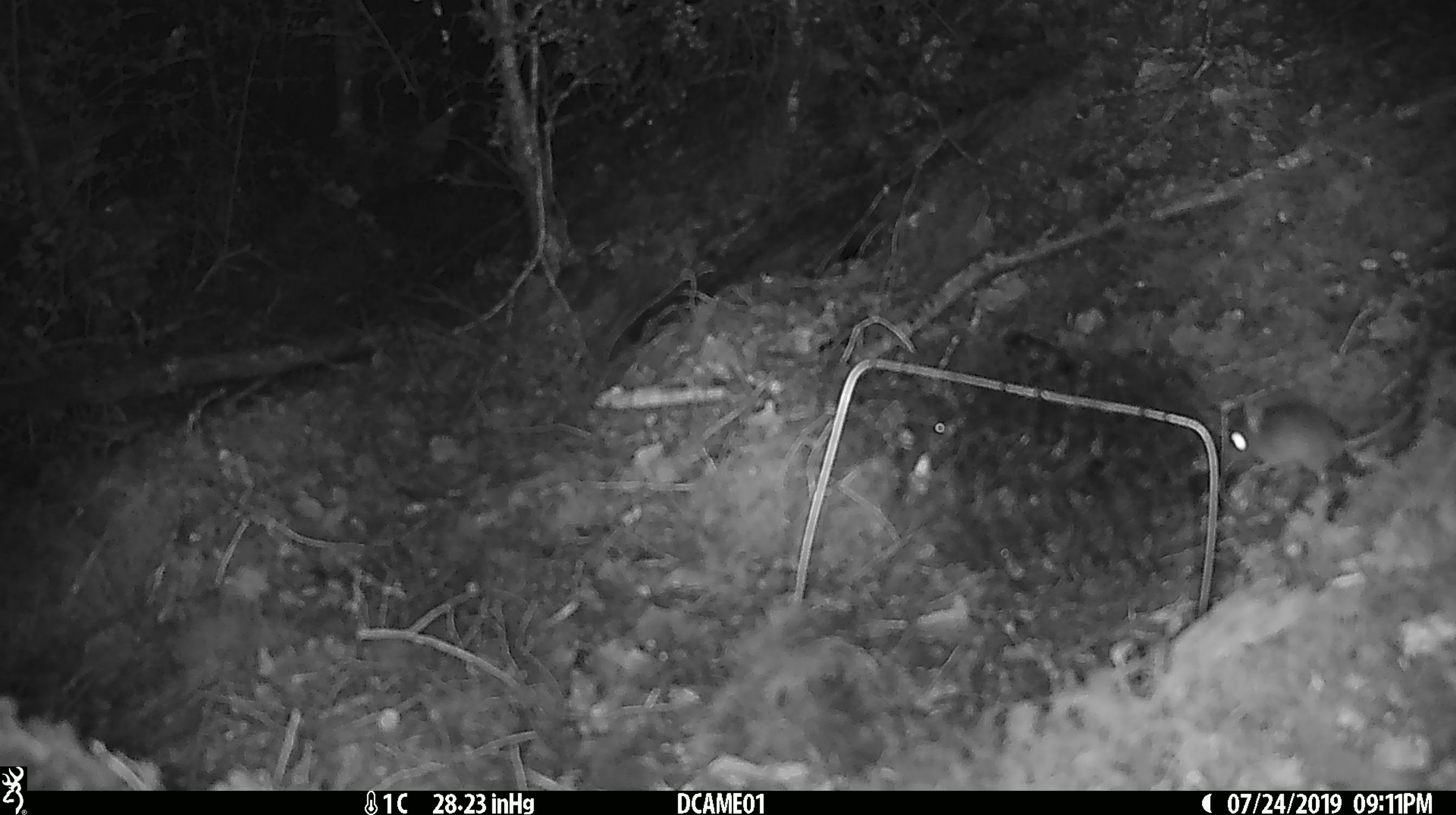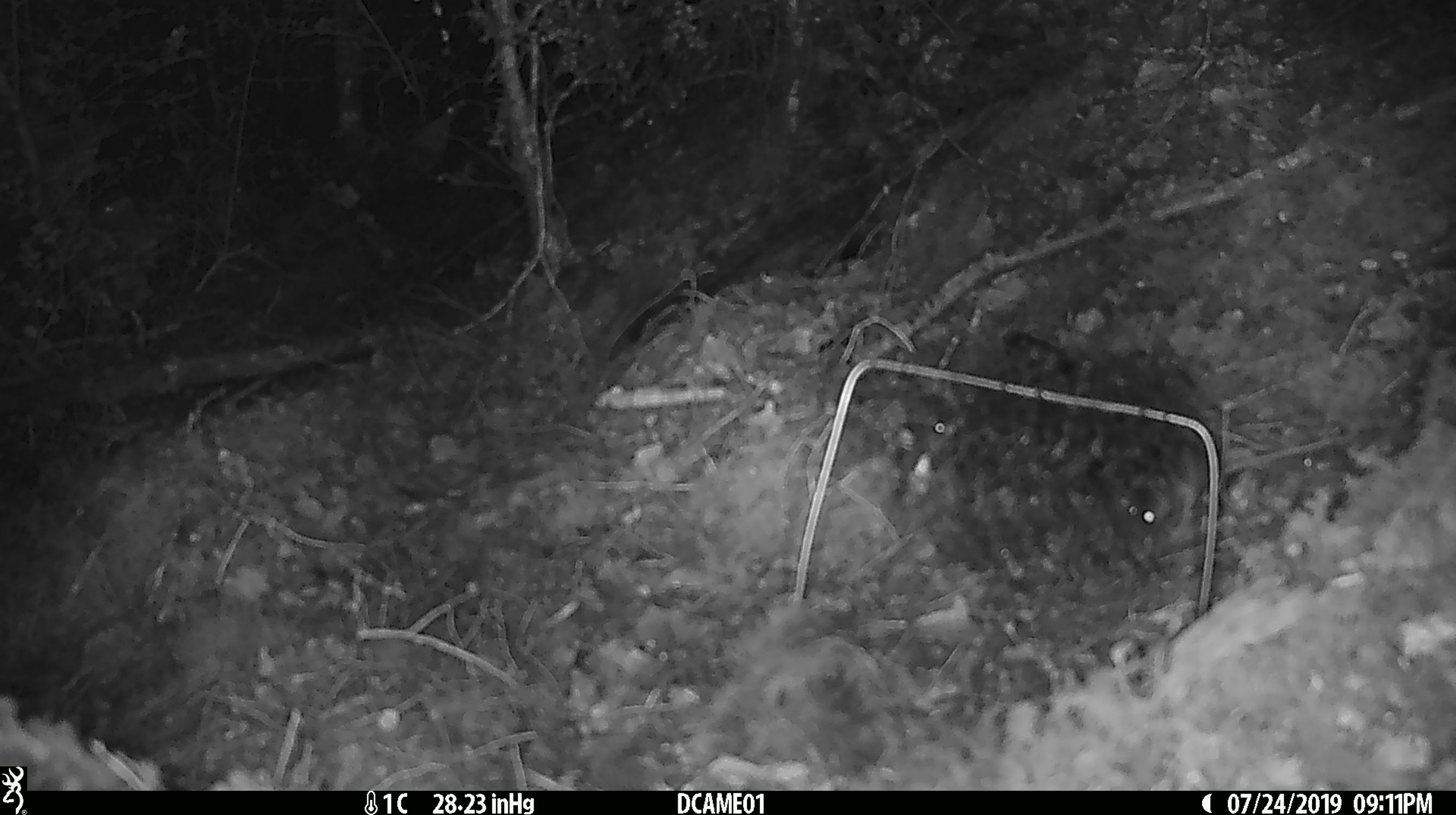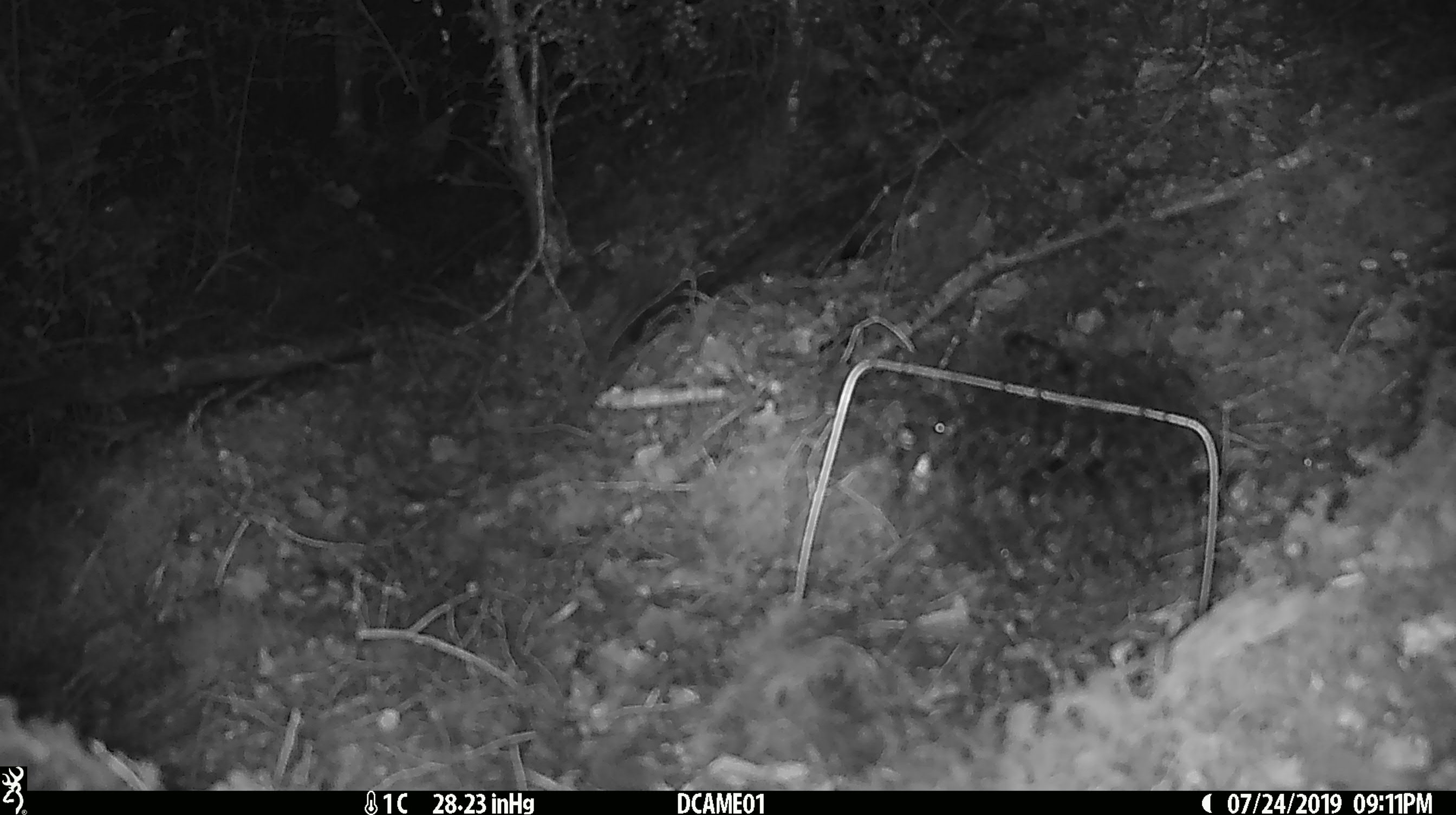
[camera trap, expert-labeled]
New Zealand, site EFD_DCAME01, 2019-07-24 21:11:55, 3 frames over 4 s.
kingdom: Animalia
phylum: Chordata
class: Mammalia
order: Rodentia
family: Muridae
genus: Mus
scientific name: Mus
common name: mouse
Mouse (Mus).